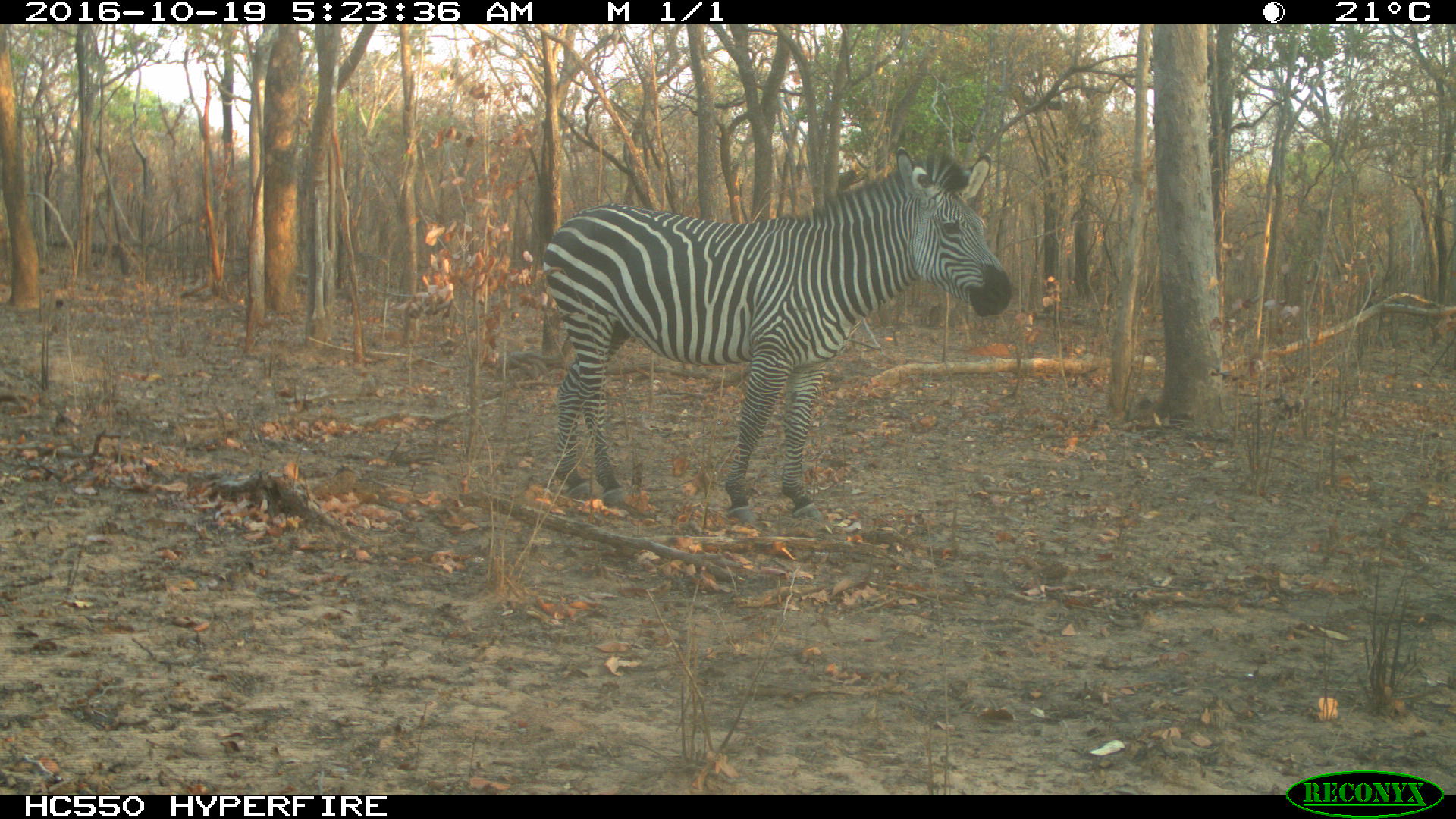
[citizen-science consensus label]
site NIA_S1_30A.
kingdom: Animalia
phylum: Chordata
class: Mammalia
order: Perissodactyla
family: Equidae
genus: Equus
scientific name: Equus quagga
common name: plains zebra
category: zebraplains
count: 1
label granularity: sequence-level